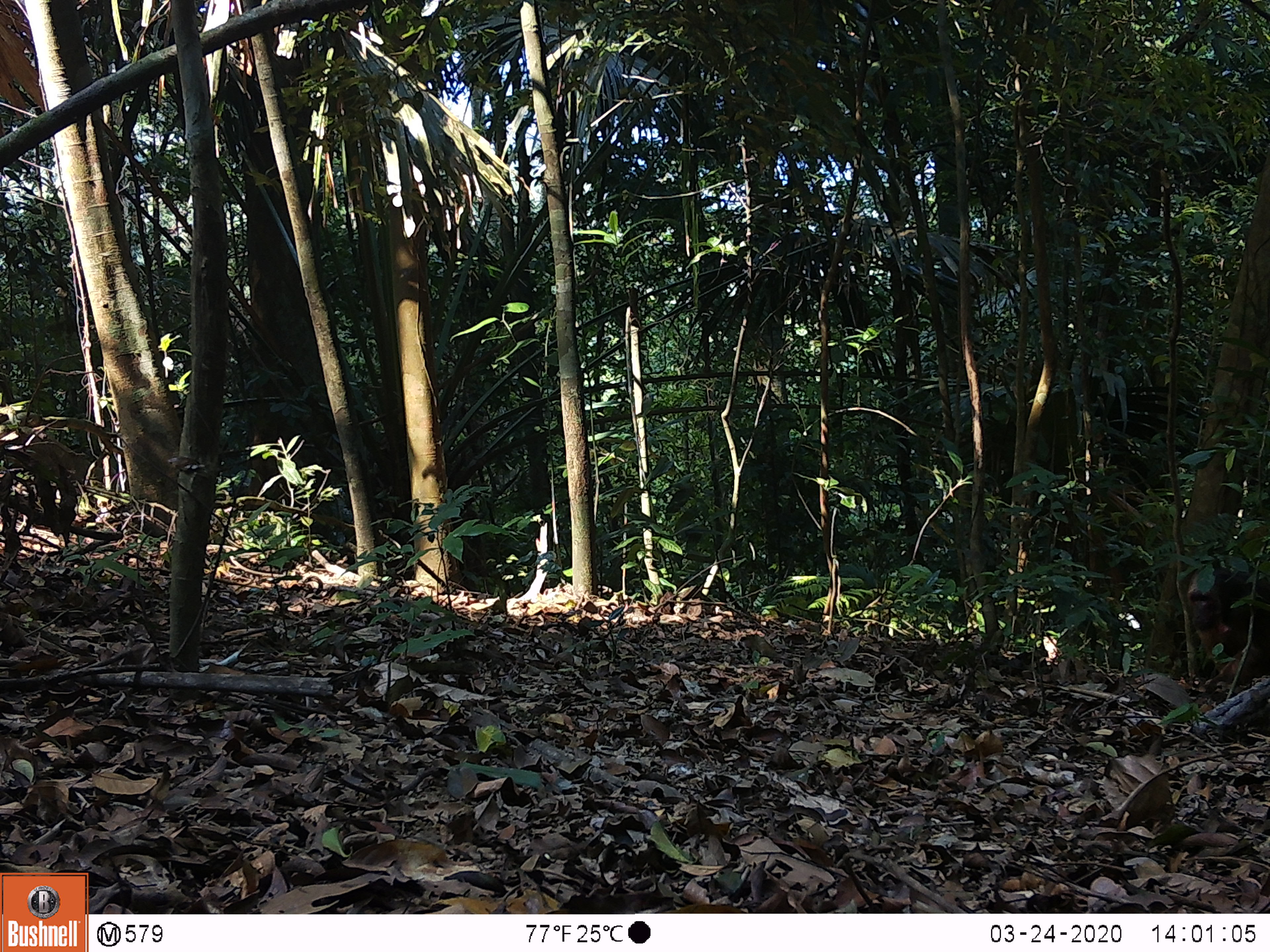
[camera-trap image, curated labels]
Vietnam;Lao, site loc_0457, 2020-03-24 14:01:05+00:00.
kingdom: Animalia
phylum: Chordata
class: Mammalia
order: Primates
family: Cercopithecidae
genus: Macaca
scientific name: Macaca arctoides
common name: stump-tailed macaque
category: stump tailed macaque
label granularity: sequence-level